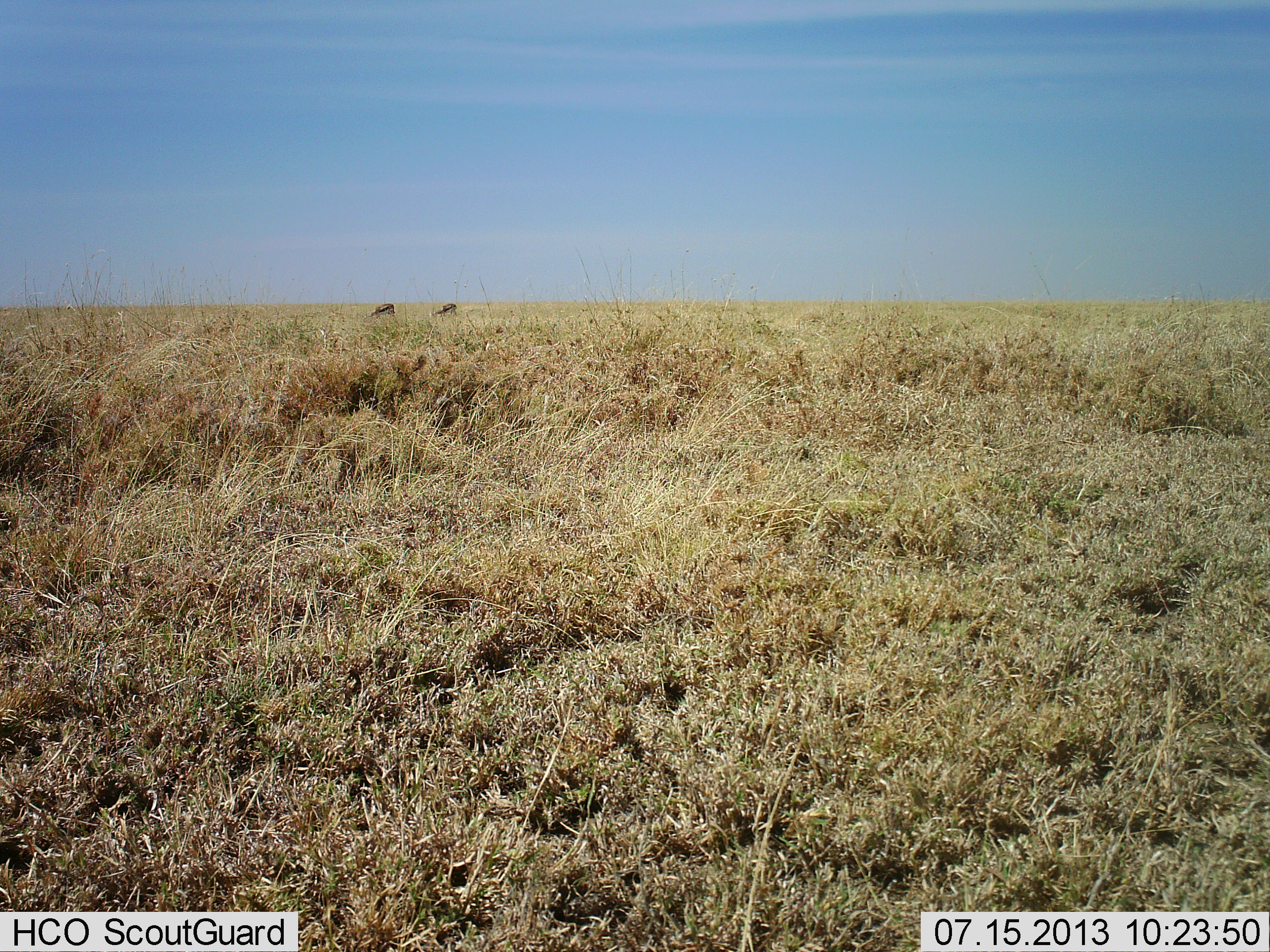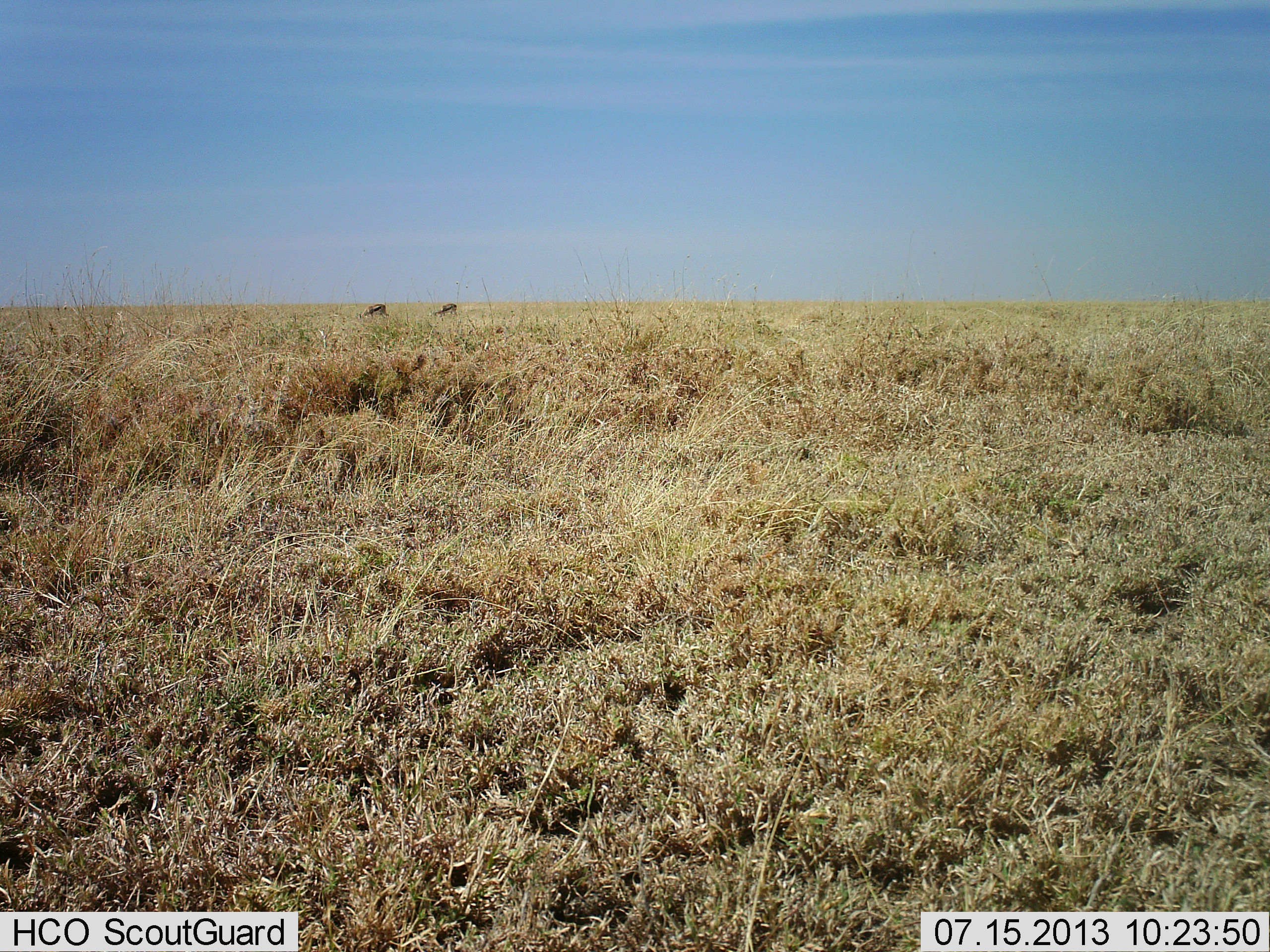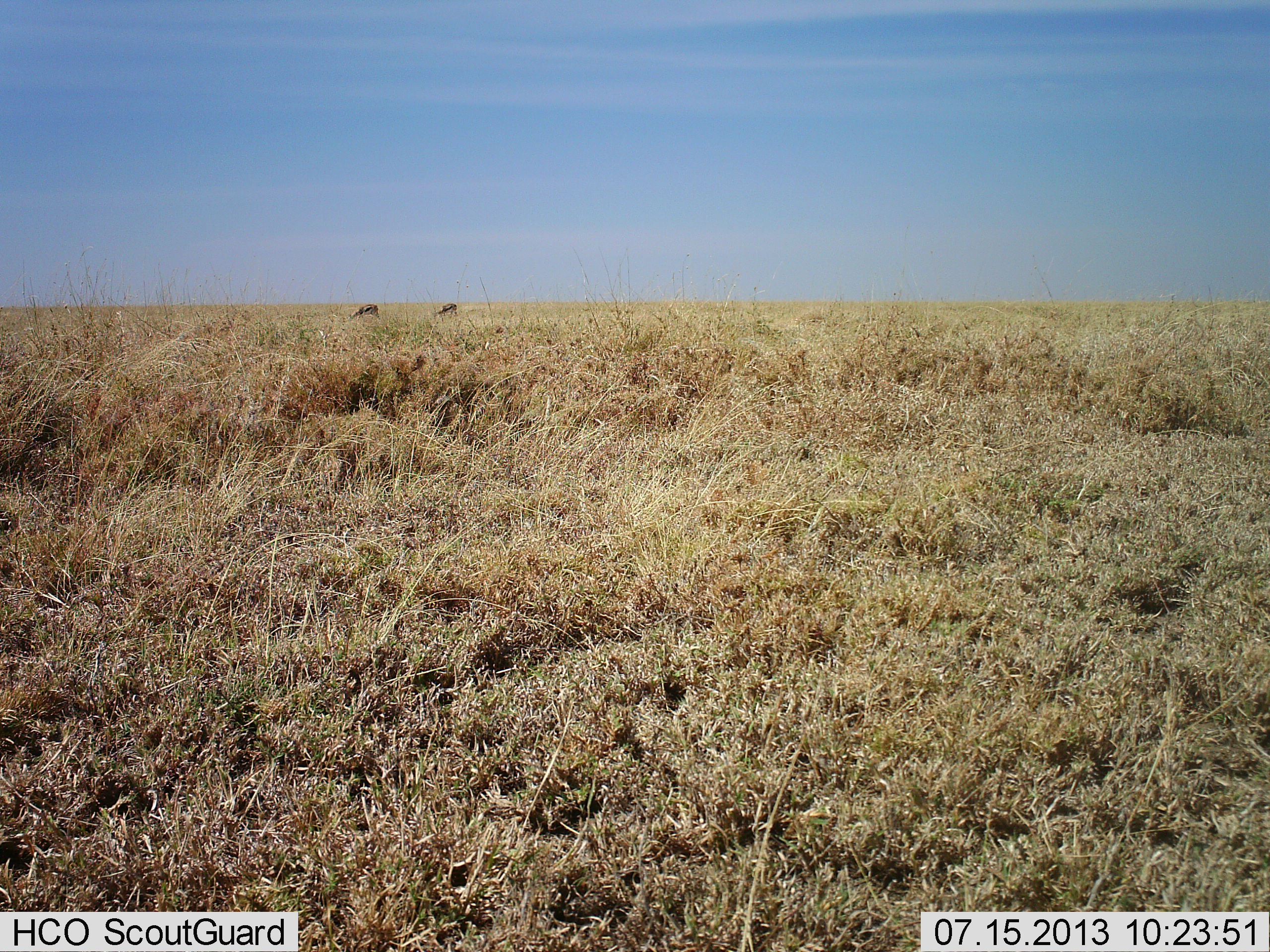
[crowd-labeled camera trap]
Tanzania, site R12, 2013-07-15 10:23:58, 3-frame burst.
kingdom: Animalia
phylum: Chordata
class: Mammalia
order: Artiodactyla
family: Bovidae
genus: Eudorcas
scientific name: Eudorcas thomsonii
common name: thomson's gazelle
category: gazellethomsons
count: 2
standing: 35%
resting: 0%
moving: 35%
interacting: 0%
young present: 0%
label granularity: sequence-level